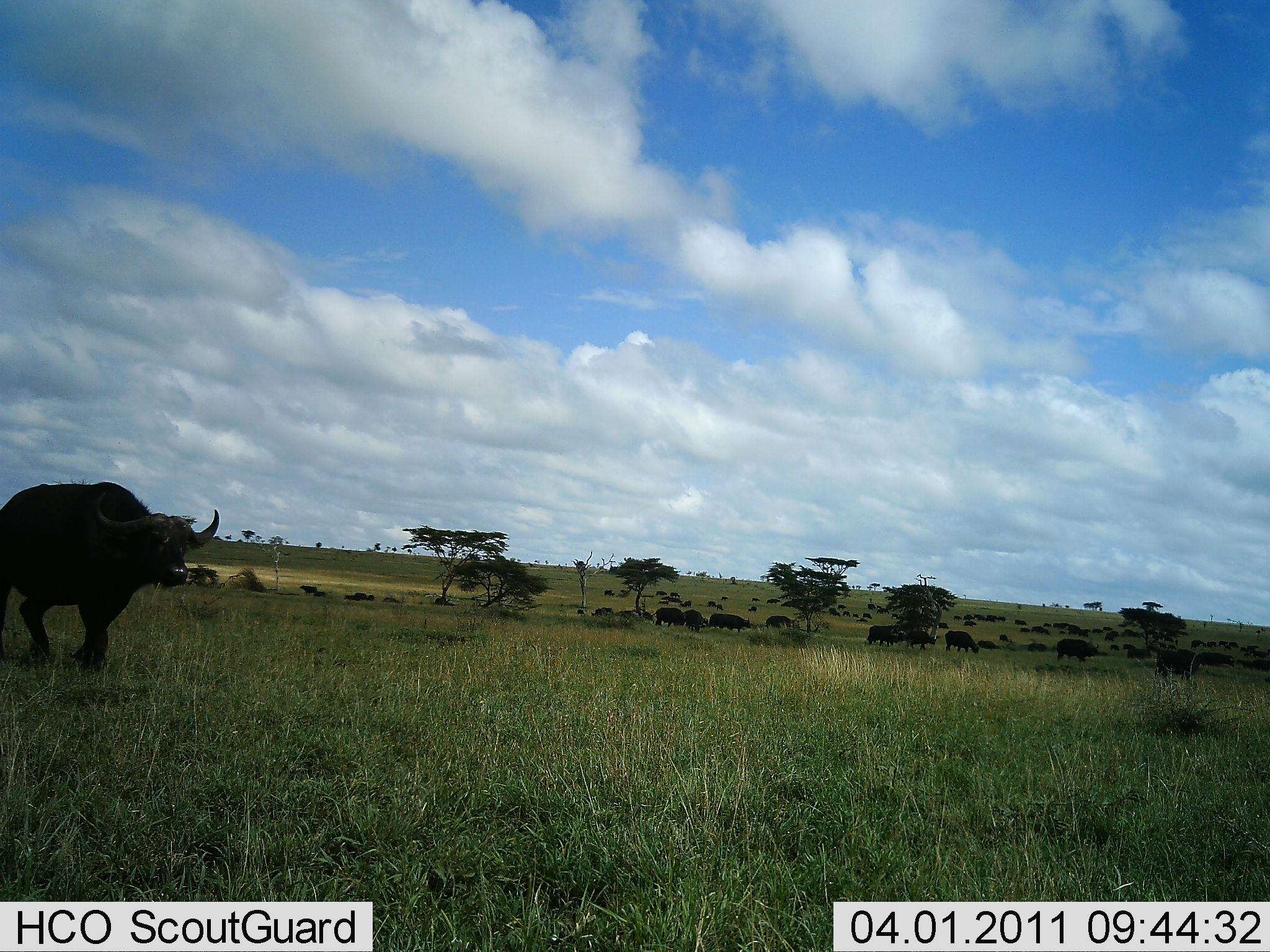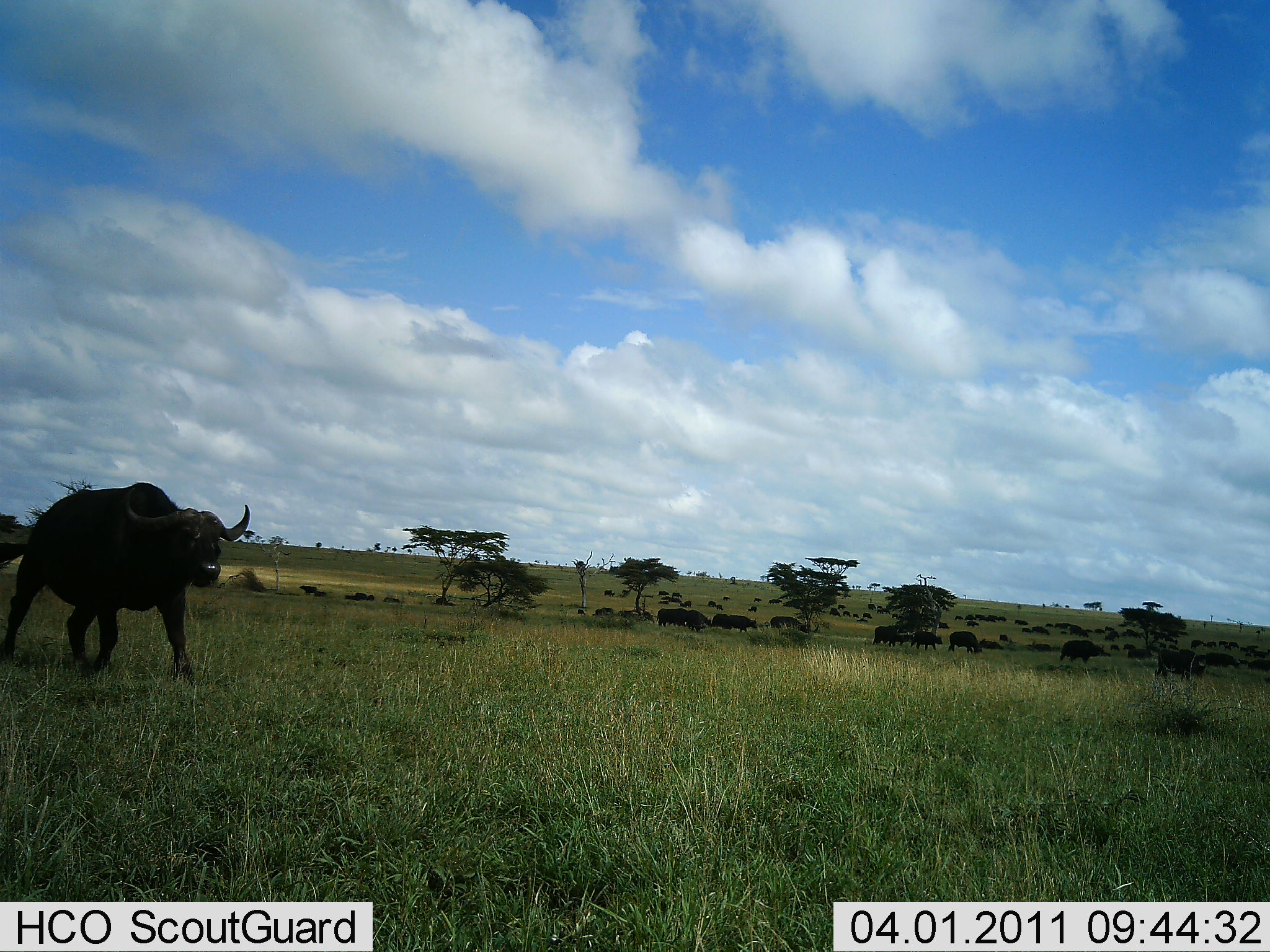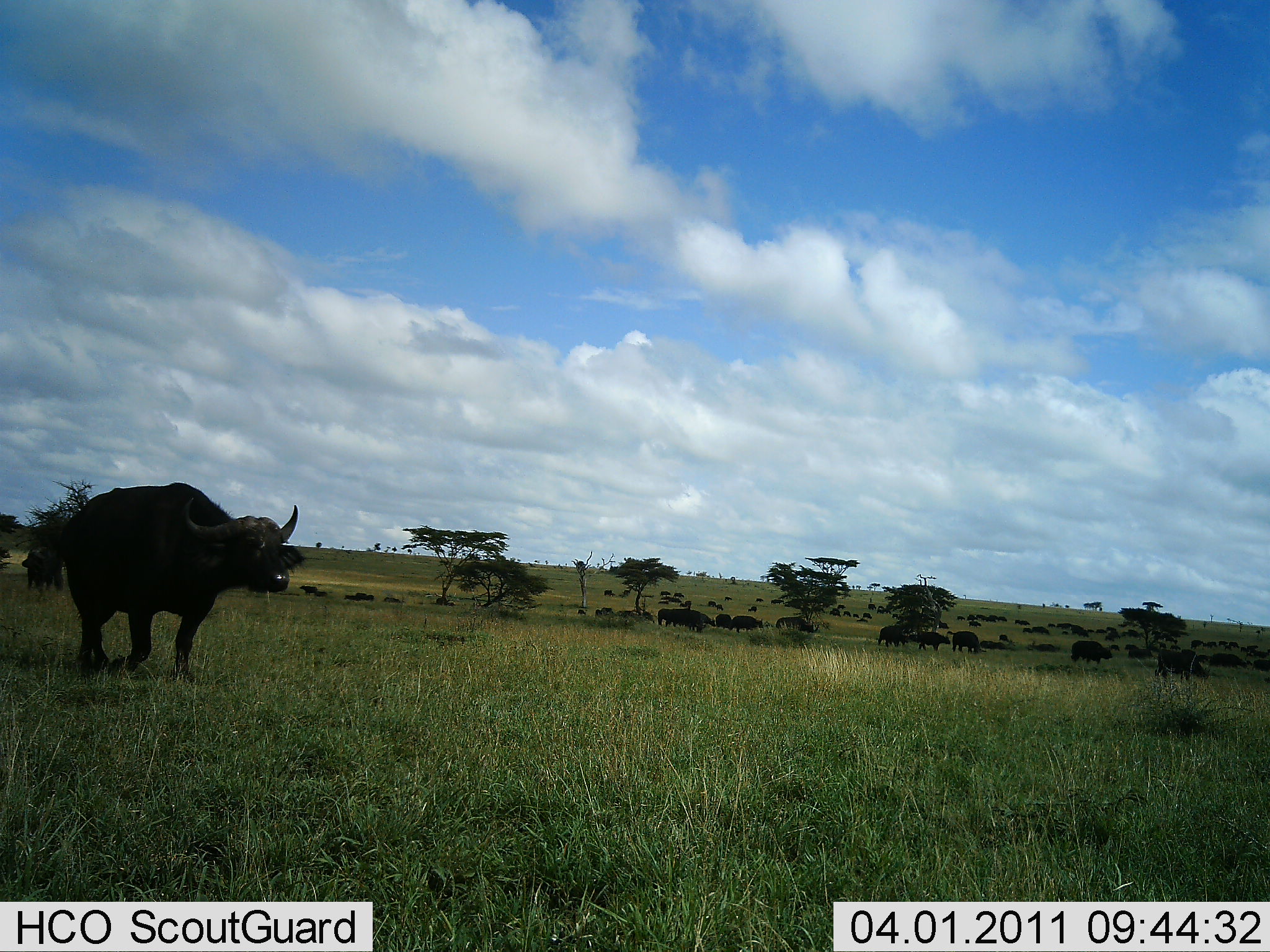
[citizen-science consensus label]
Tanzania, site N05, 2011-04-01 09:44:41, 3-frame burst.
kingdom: Animalia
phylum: Chordata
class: Mammalia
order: Artiodactyla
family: Bovidae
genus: Syncerus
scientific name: Syncerus caffer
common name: cape buffalo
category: buffalo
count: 51+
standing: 0%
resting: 0%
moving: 100%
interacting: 0%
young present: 0%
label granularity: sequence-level